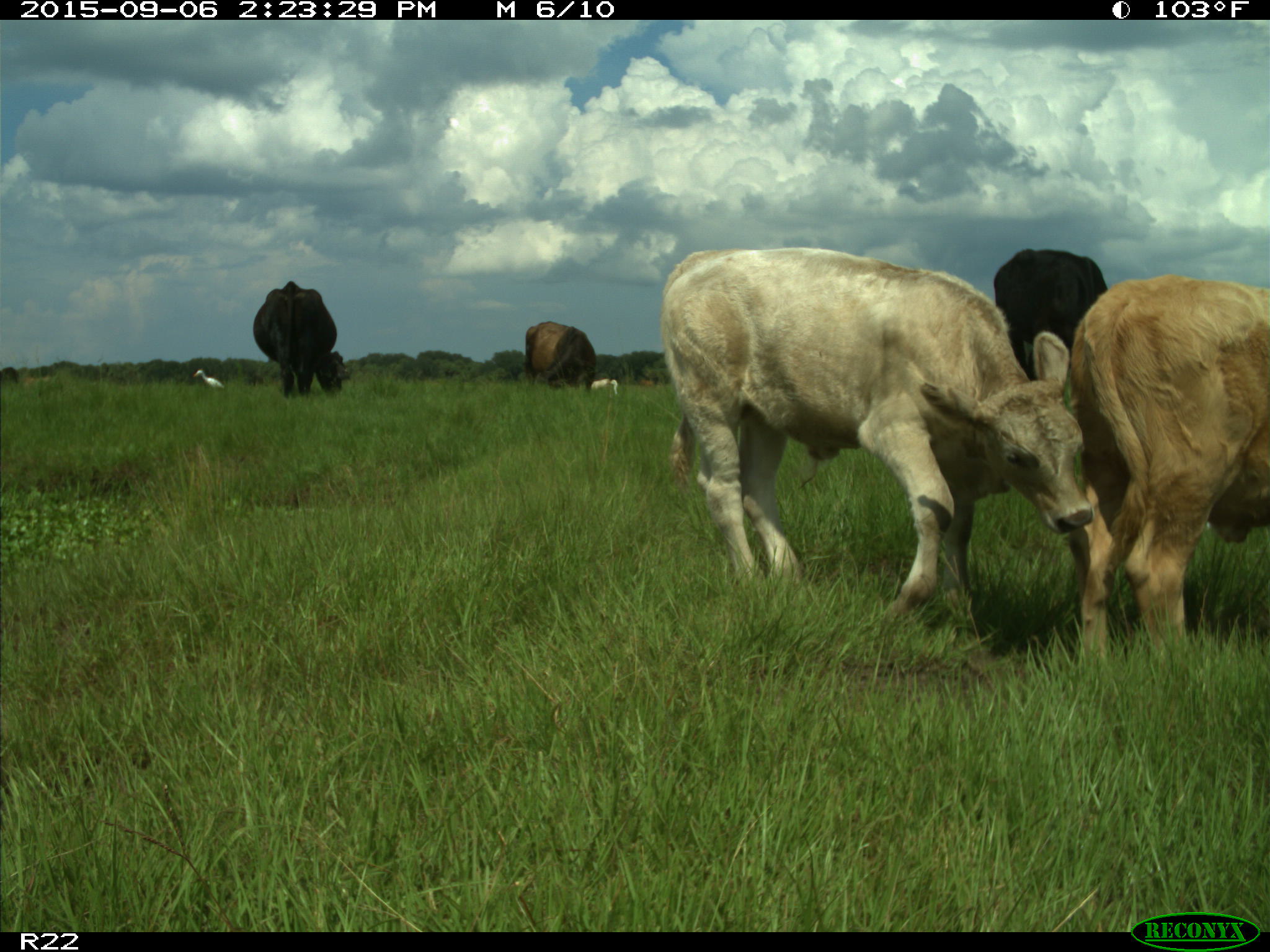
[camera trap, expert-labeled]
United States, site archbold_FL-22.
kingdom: Animalia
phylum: Chordata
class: Mammalia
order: Artiodactyla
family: Bovidae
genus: Bos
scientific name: Bos taurus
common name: domestic cow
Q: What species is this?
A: Bos taurus (domestic cow).